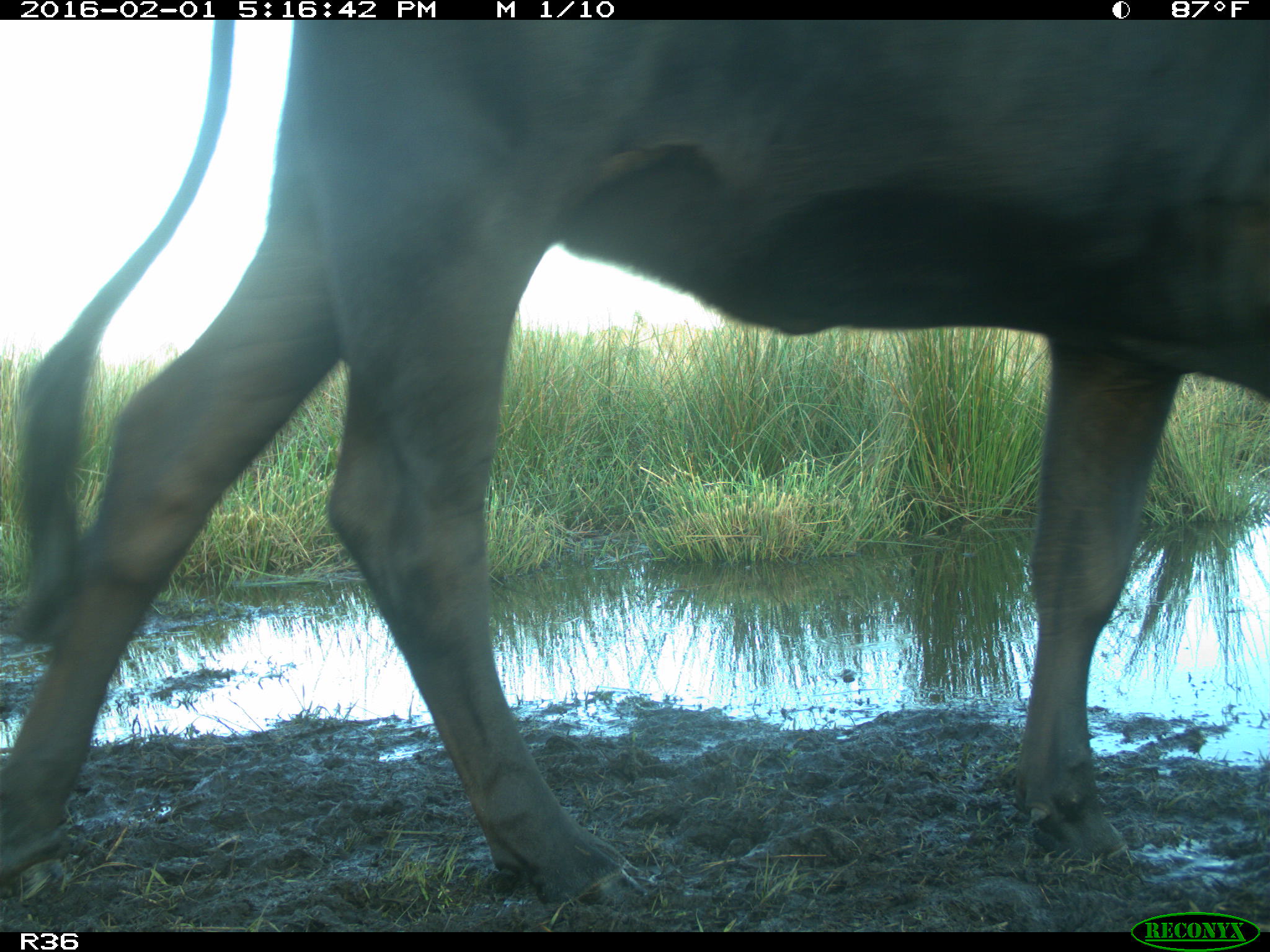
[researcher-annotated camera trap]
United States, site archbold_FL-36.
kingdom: Animalia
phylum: Chordata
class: Mammalia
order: Artiodactyla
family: Bovidae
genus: Bos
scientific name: Bos taurus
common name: domestic cow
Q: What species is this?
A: Bos taurus (domestic cow).